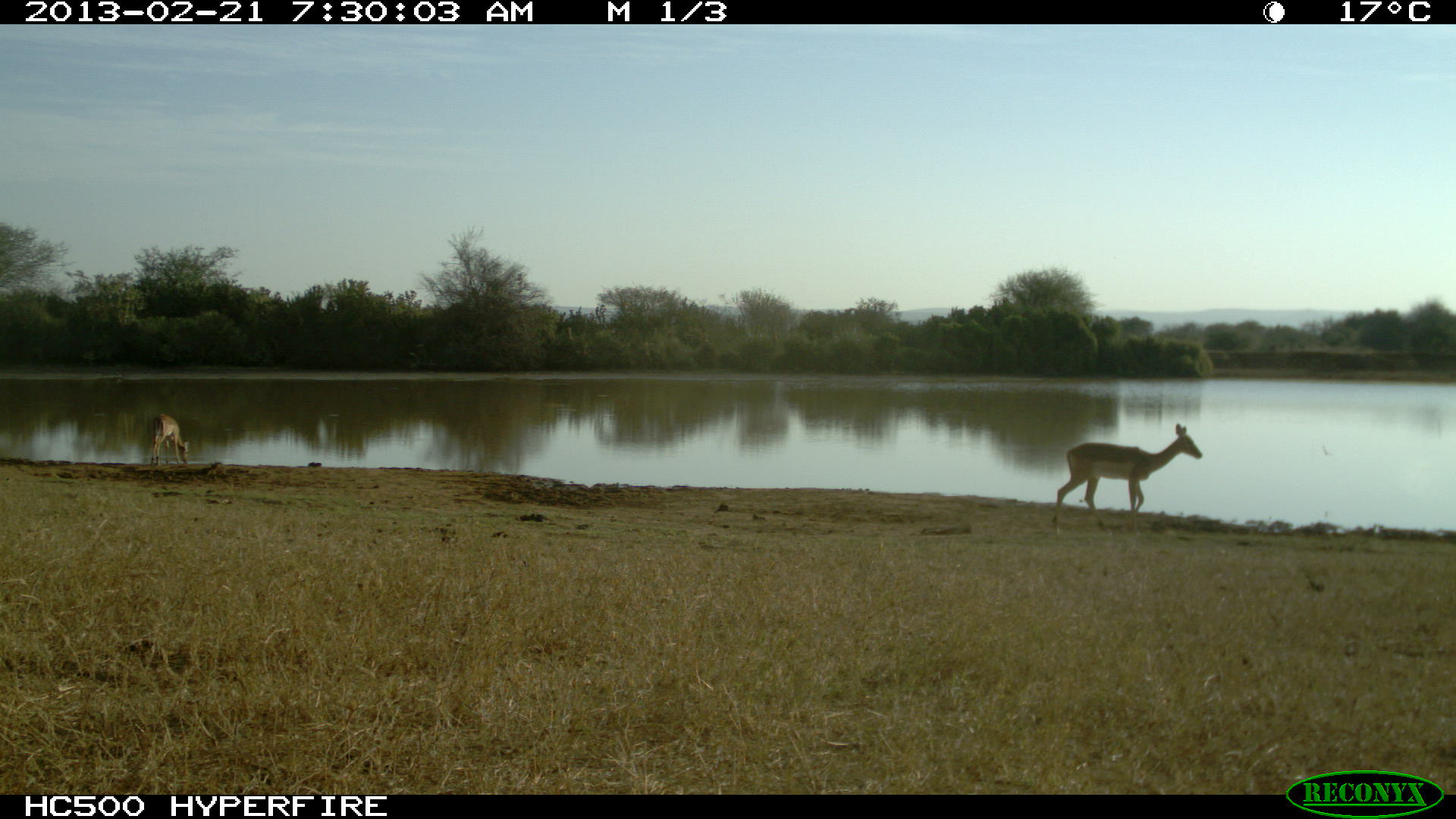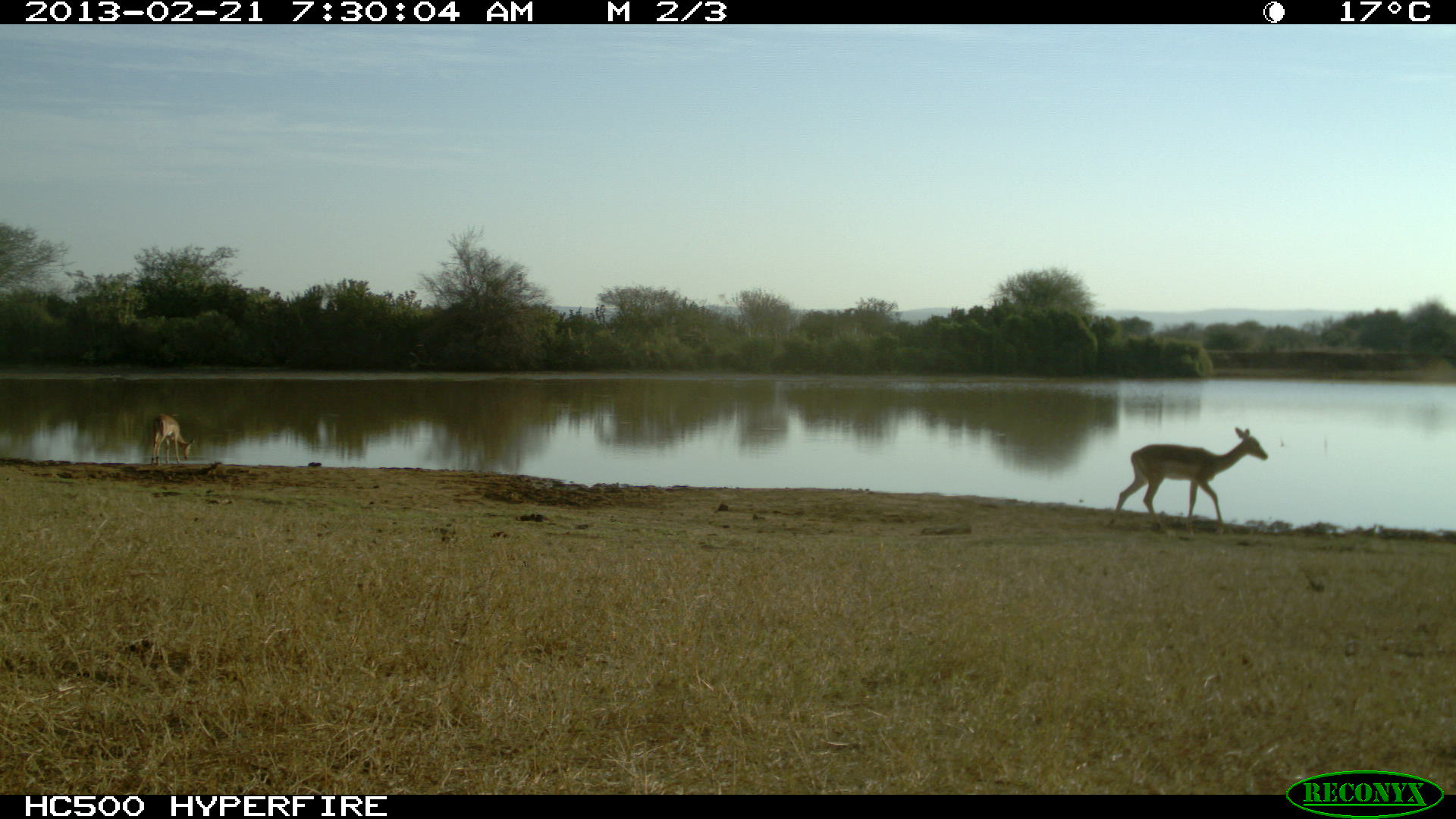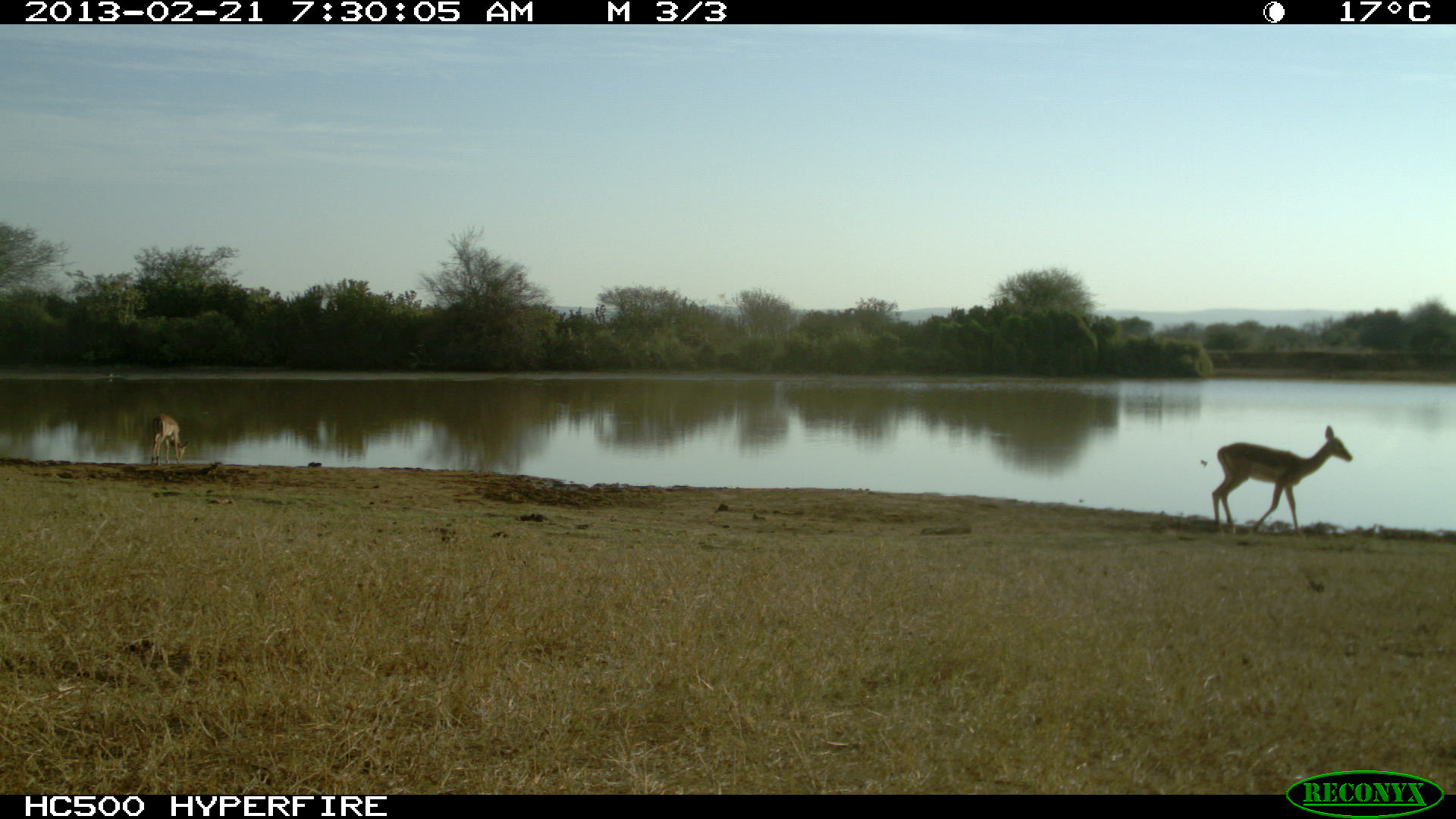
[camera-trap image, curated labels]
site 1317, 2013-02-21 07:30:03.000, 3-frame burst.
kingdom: Animalia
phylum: Chordata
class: Mammalia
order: Artiodactyla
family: Bovidae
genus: Aepyceros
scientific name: Aepyceros melampus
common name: impala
Aepyceros melampus (impala), count 2.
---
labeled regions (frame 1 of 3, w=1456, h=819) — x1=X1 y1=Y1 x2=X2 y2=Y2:
aepyceros melampus: x1=1053 y1=422 x2=1202 y2=534; x1=150 y1=413 x2=189 y2=466